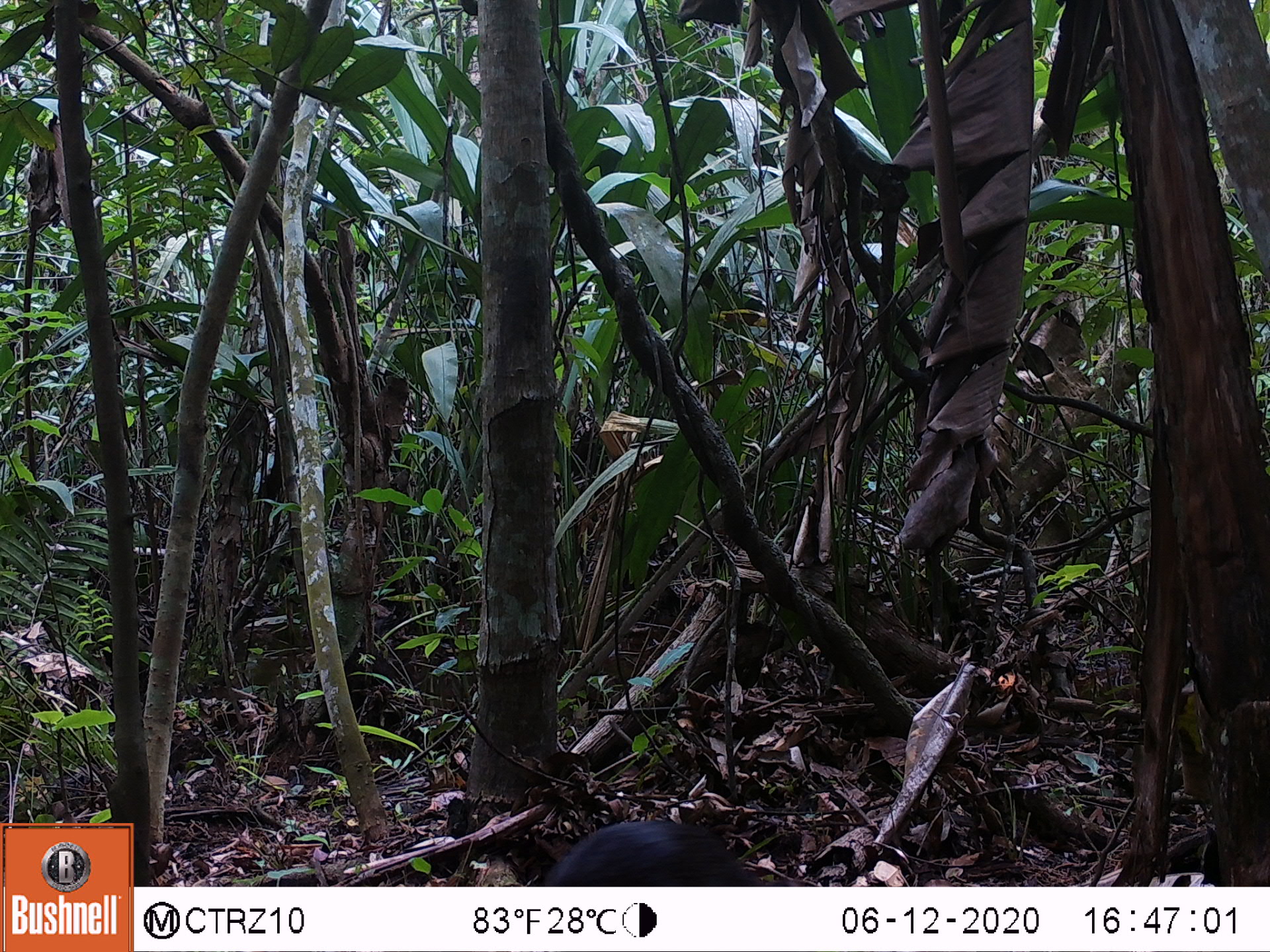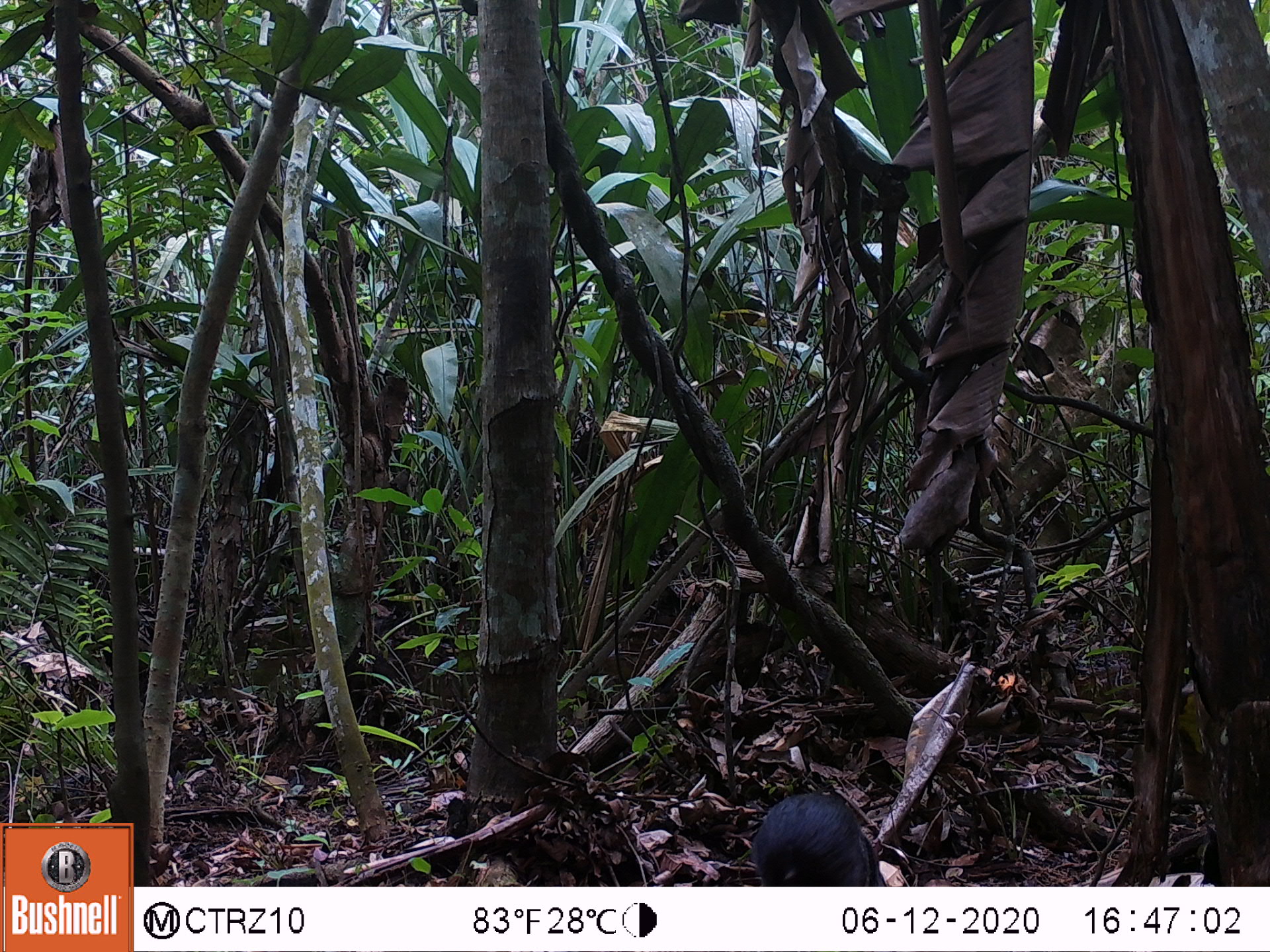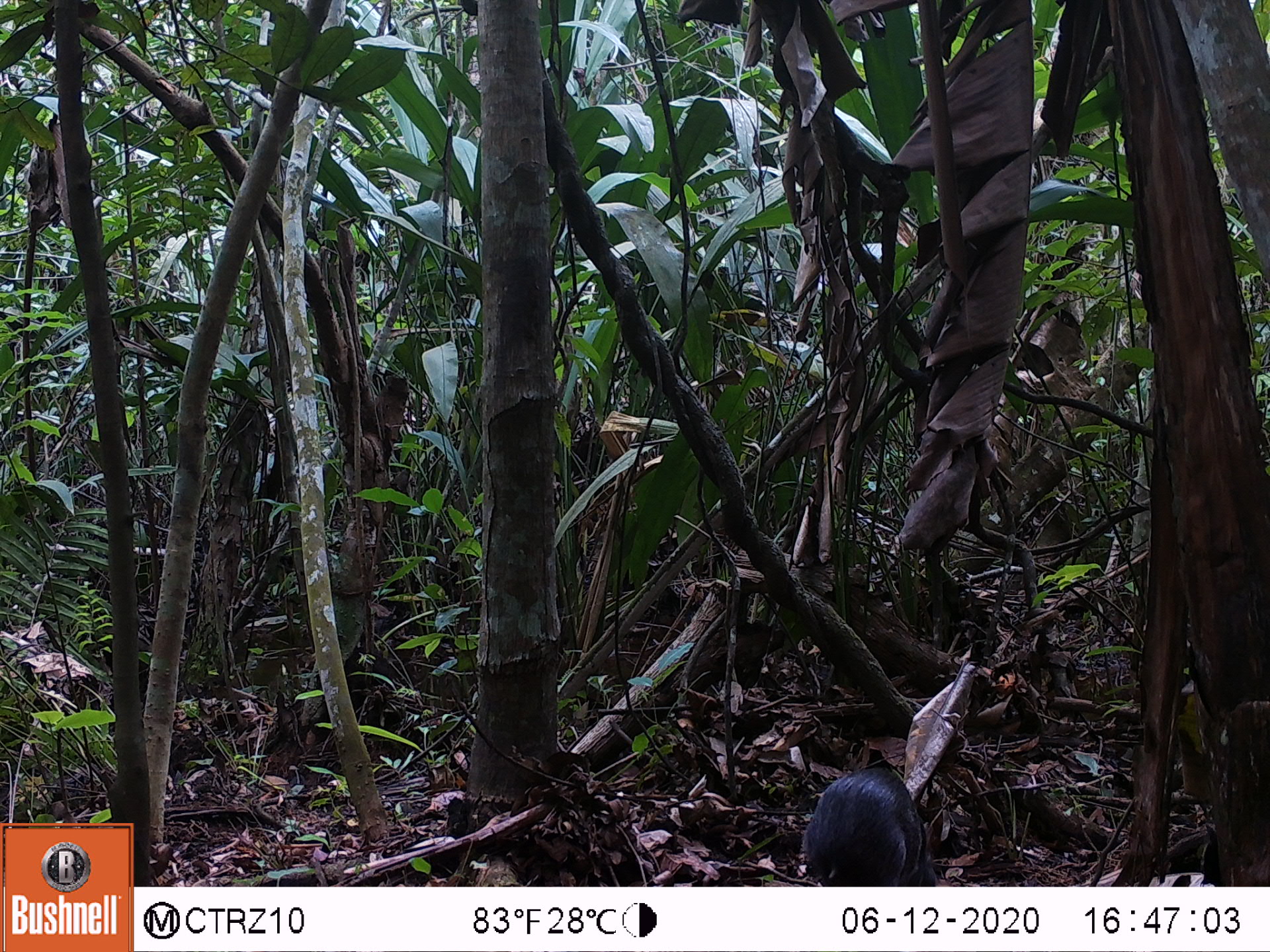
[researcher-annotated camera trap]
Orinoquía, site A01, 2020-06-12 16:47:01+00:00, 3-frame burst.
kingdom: Animalia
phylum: Chordata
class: Mammalia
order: Rodentia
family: Dasyproctidae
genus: Dasyprocta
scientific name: Dasyprocta fuliginosa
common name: black agouti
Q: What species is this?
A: Black agouti (Dasyprocta fuliginosa).